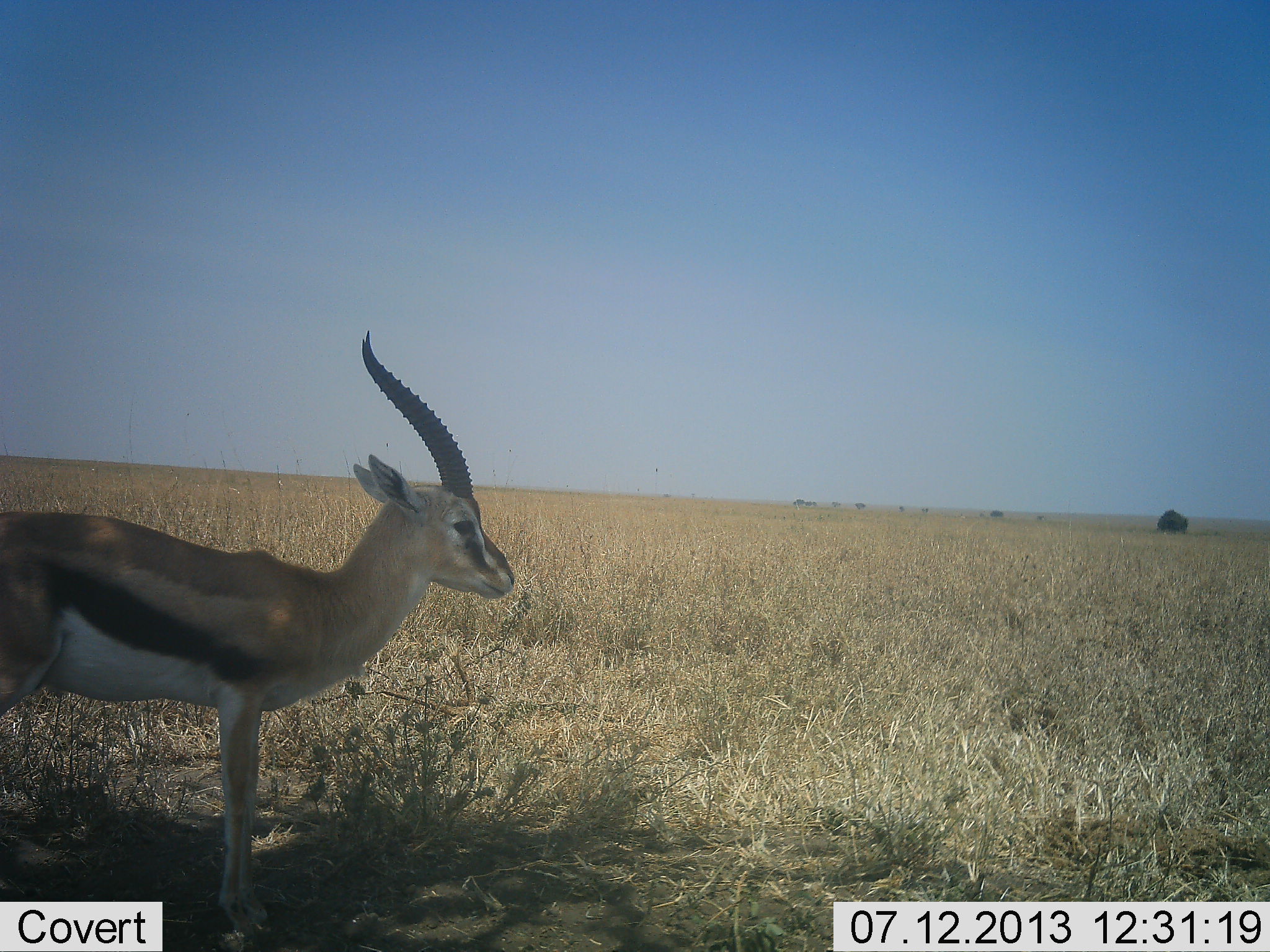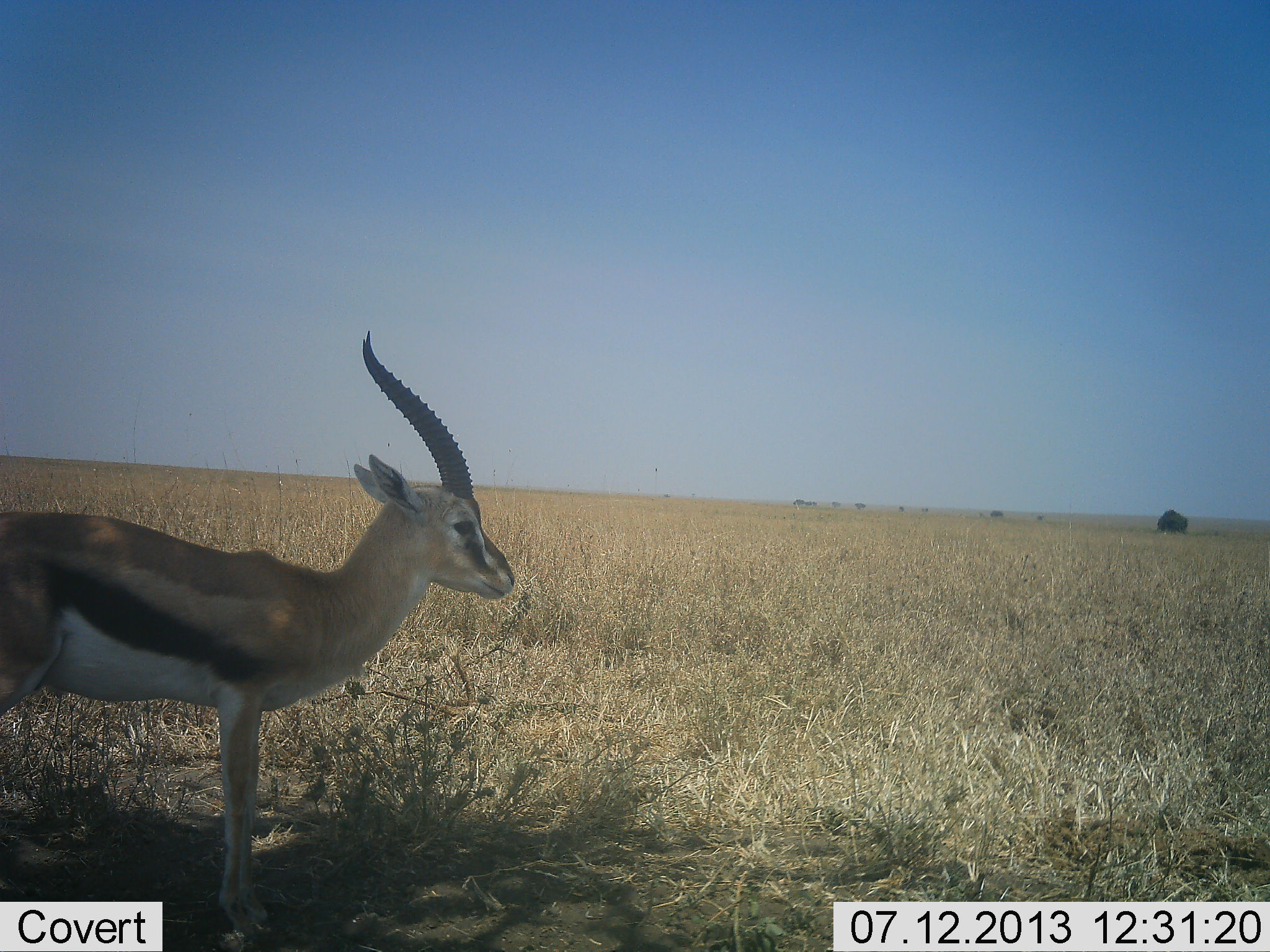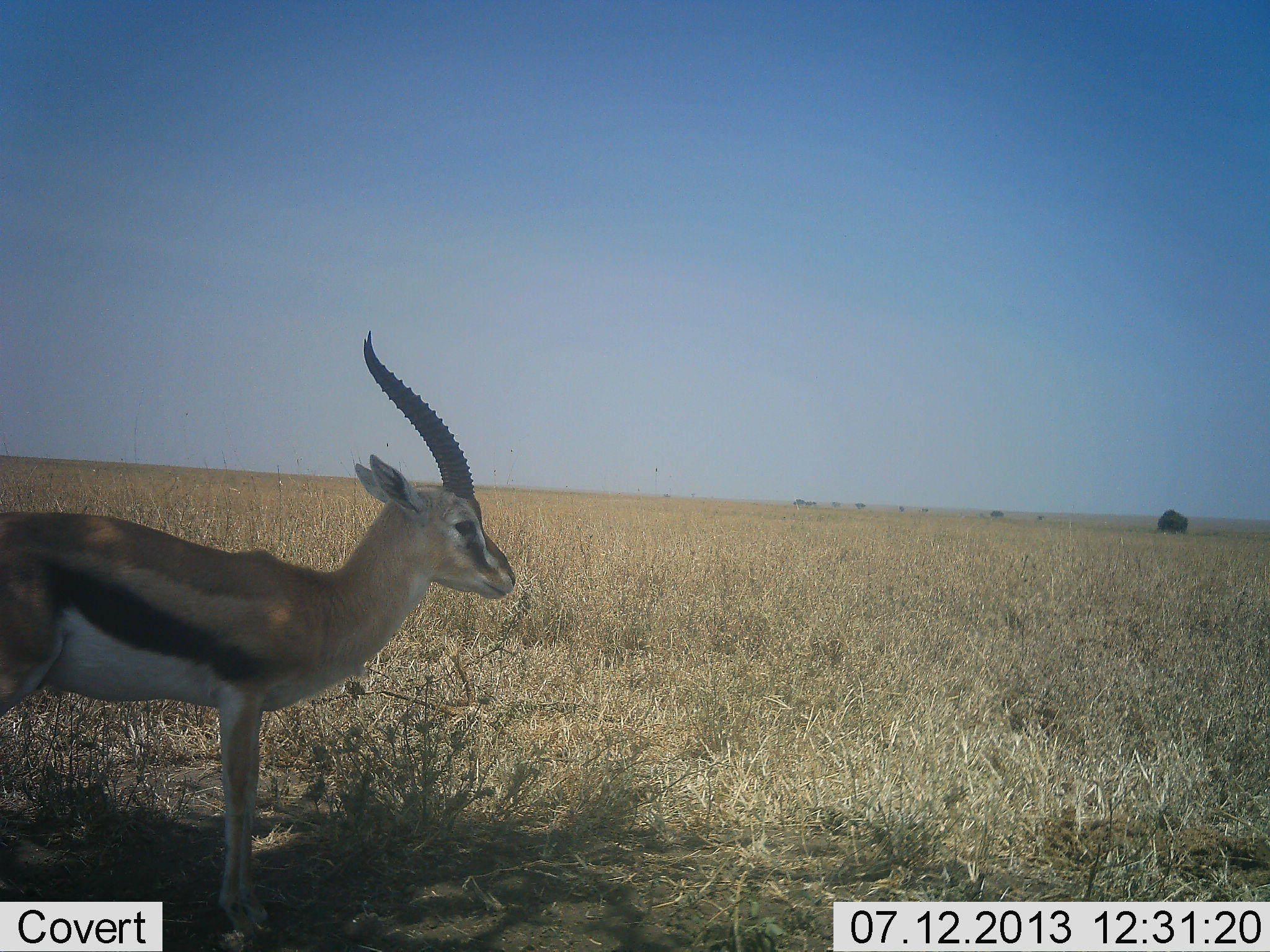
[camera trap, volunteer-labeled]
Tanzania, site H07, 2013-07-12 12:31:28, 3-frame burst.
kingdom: Animalia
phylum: Chordata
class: Mammalia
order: Artiodactyla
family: Bovidae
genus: Eudorcas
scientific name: Eudorcas thomsonii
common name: thomson's gazelle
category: gazellethomsons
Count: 1.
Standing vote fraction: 100%.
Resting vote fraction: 0%.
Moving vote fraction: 0%.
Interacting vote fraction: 0%.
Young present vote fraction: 0%.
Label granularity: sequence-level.